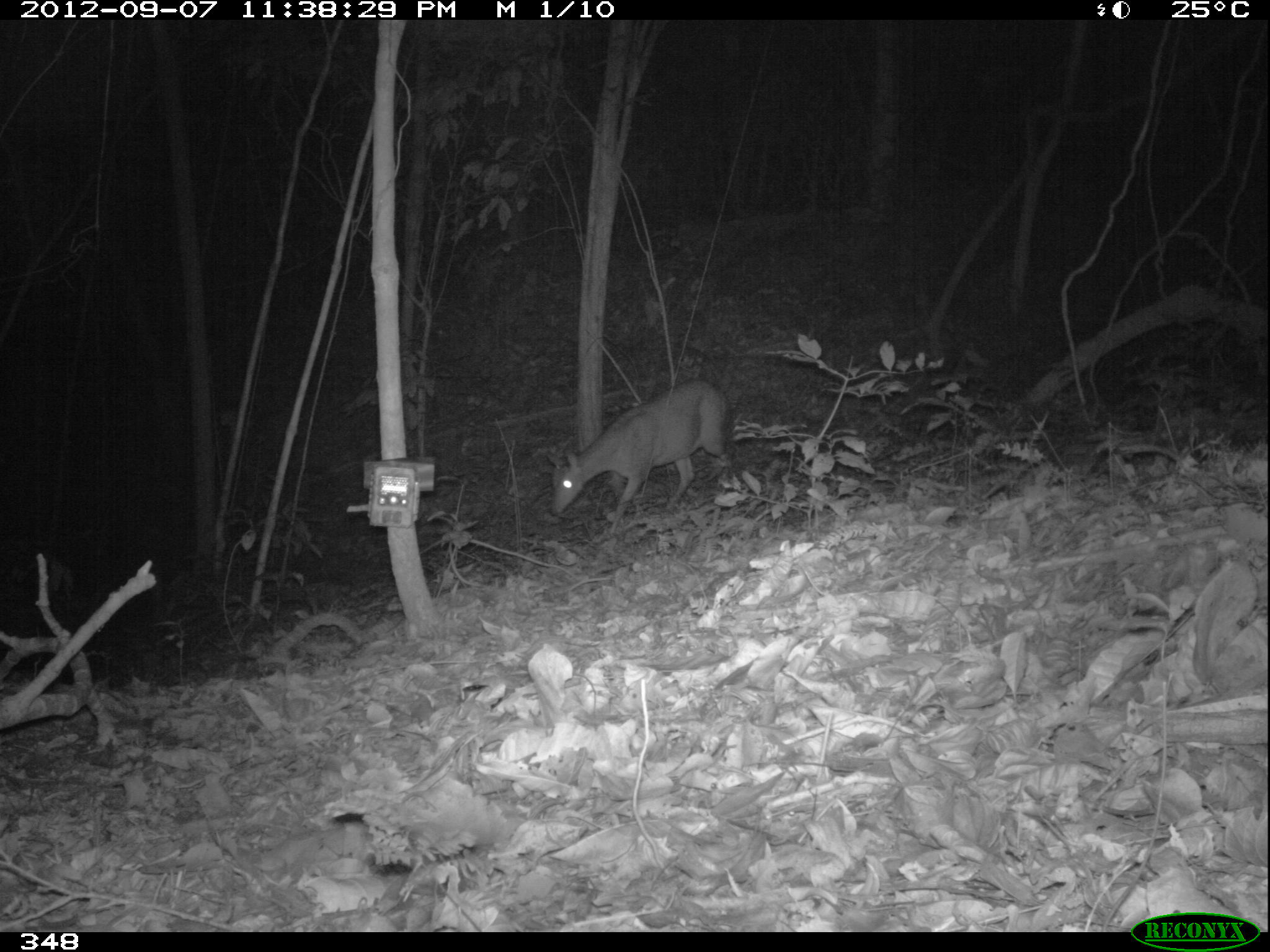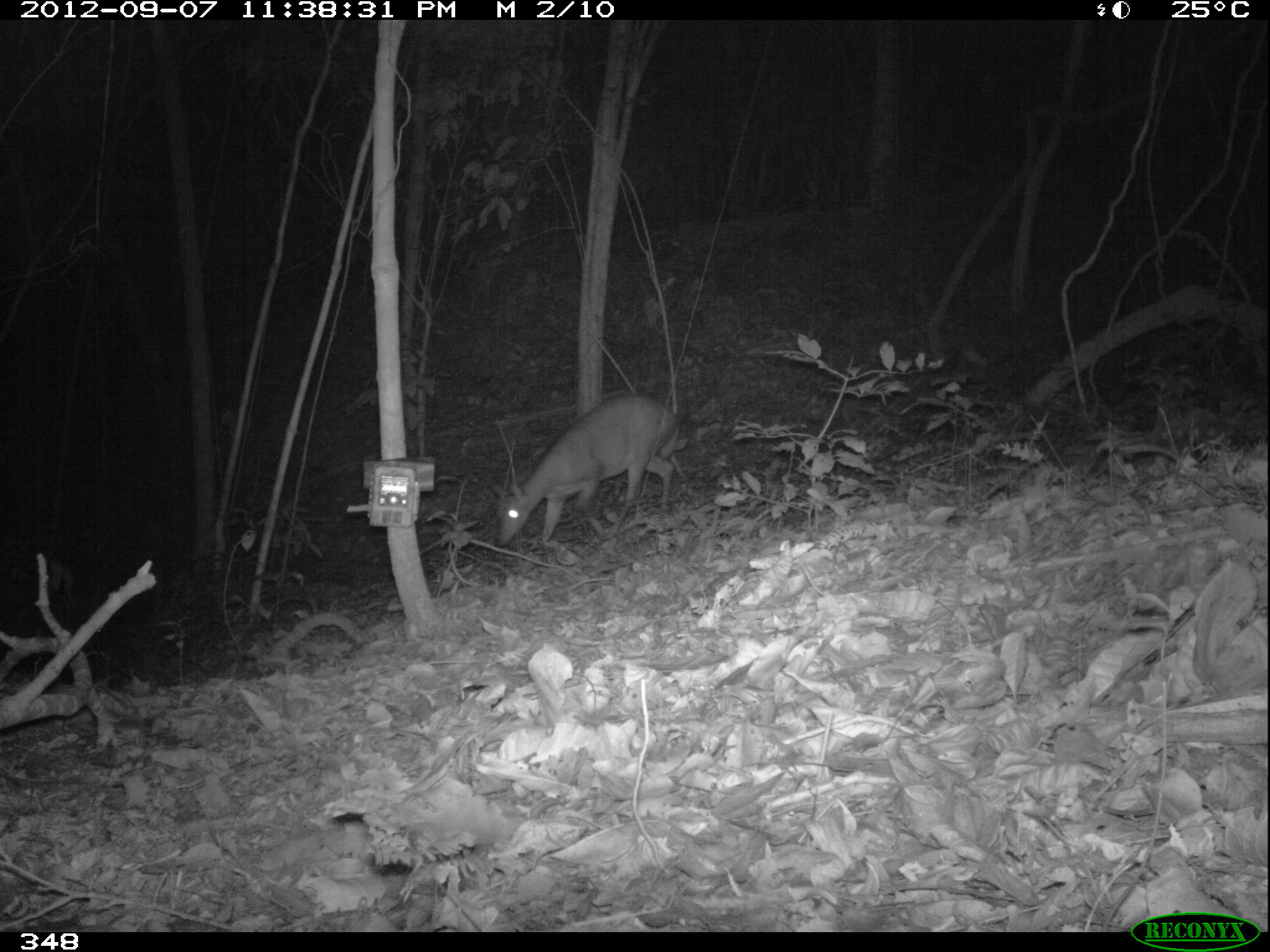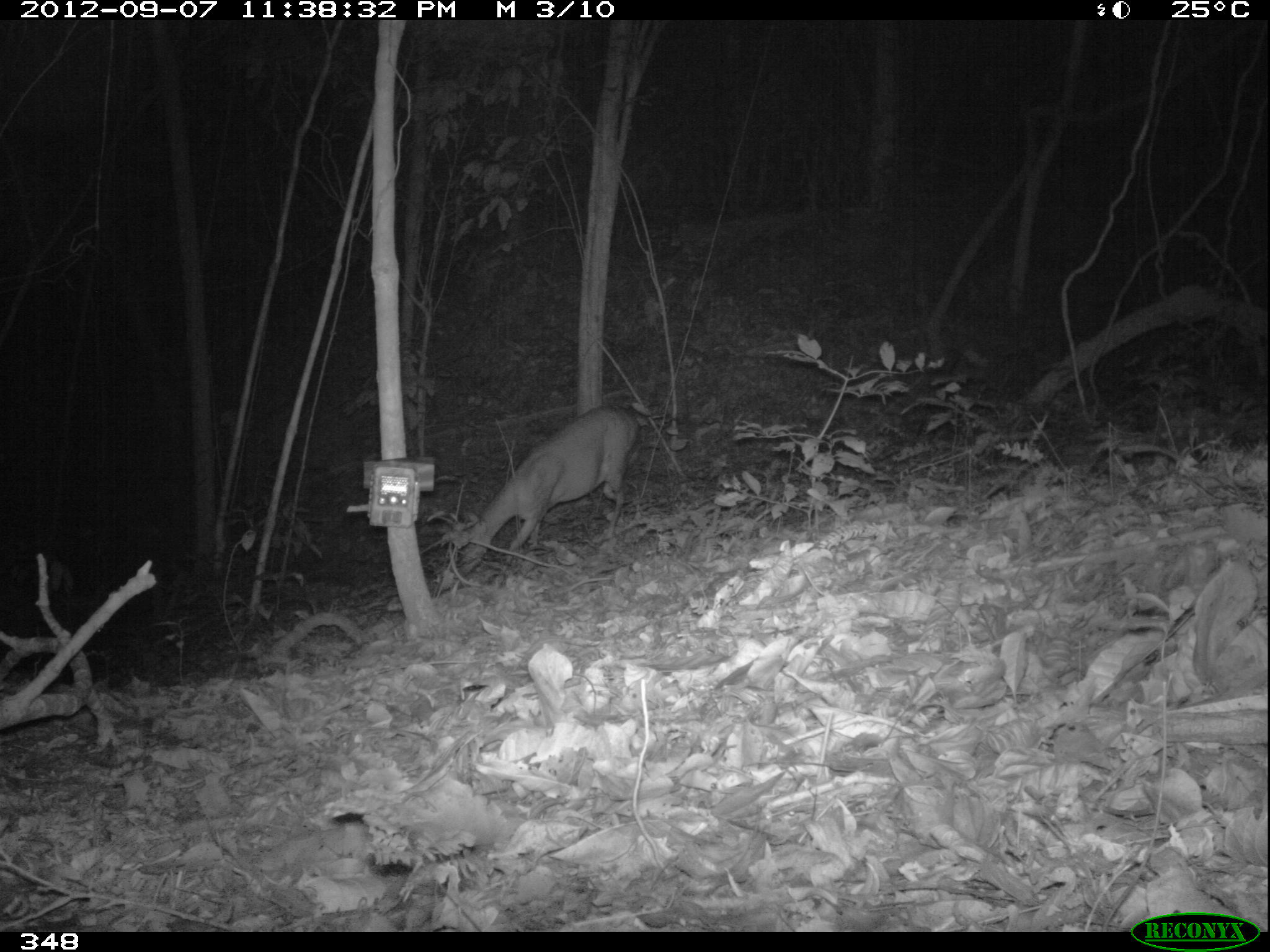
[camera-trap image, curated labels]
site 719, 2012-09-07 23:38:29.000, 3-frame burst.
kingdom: Animalia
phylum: Chordata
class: Mammalia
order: Artiodactyla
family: Cervidae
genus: Mazama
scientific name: Mazama americana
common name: red brocket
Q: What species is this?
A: Mazama americana (red brocket).